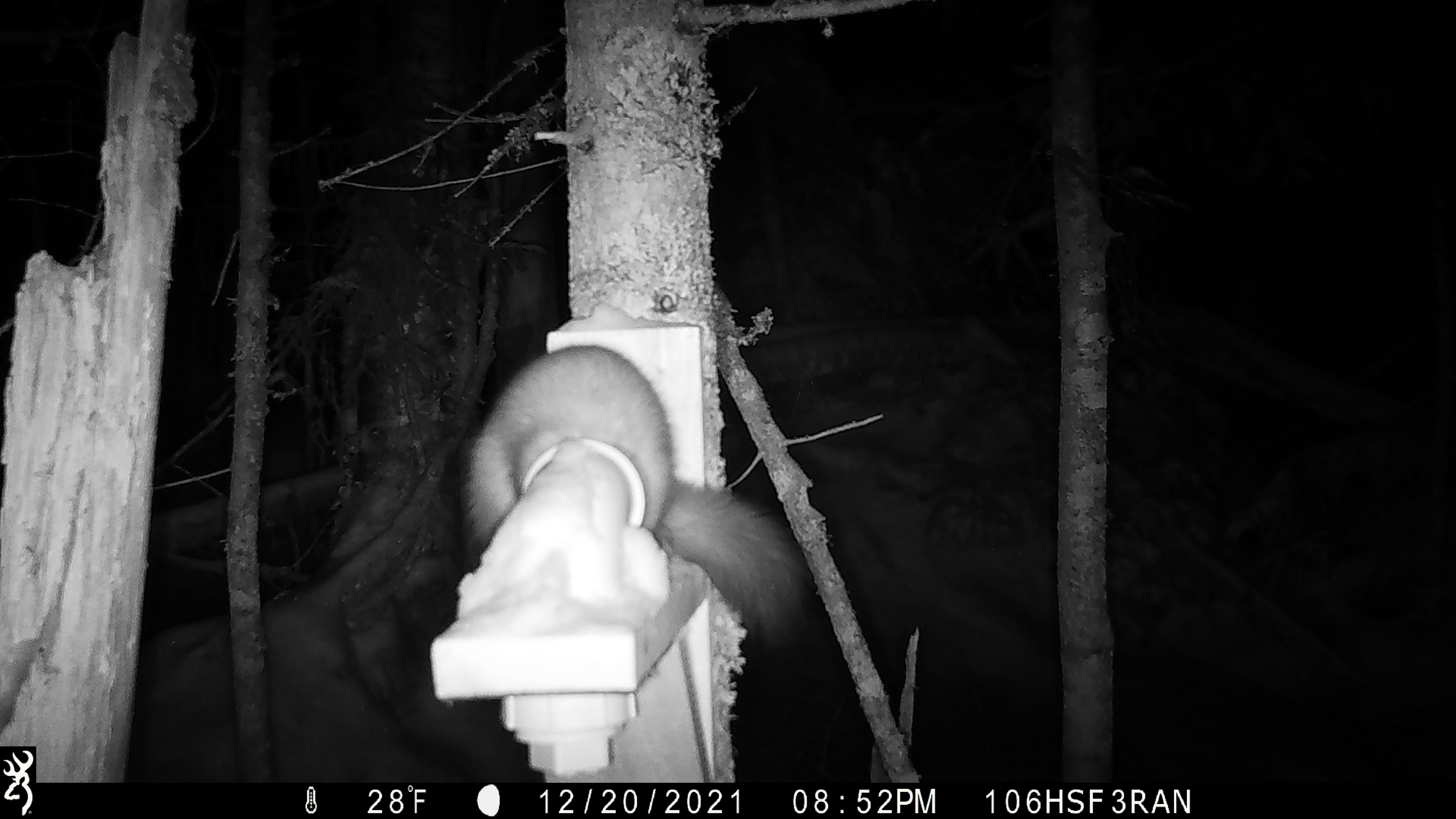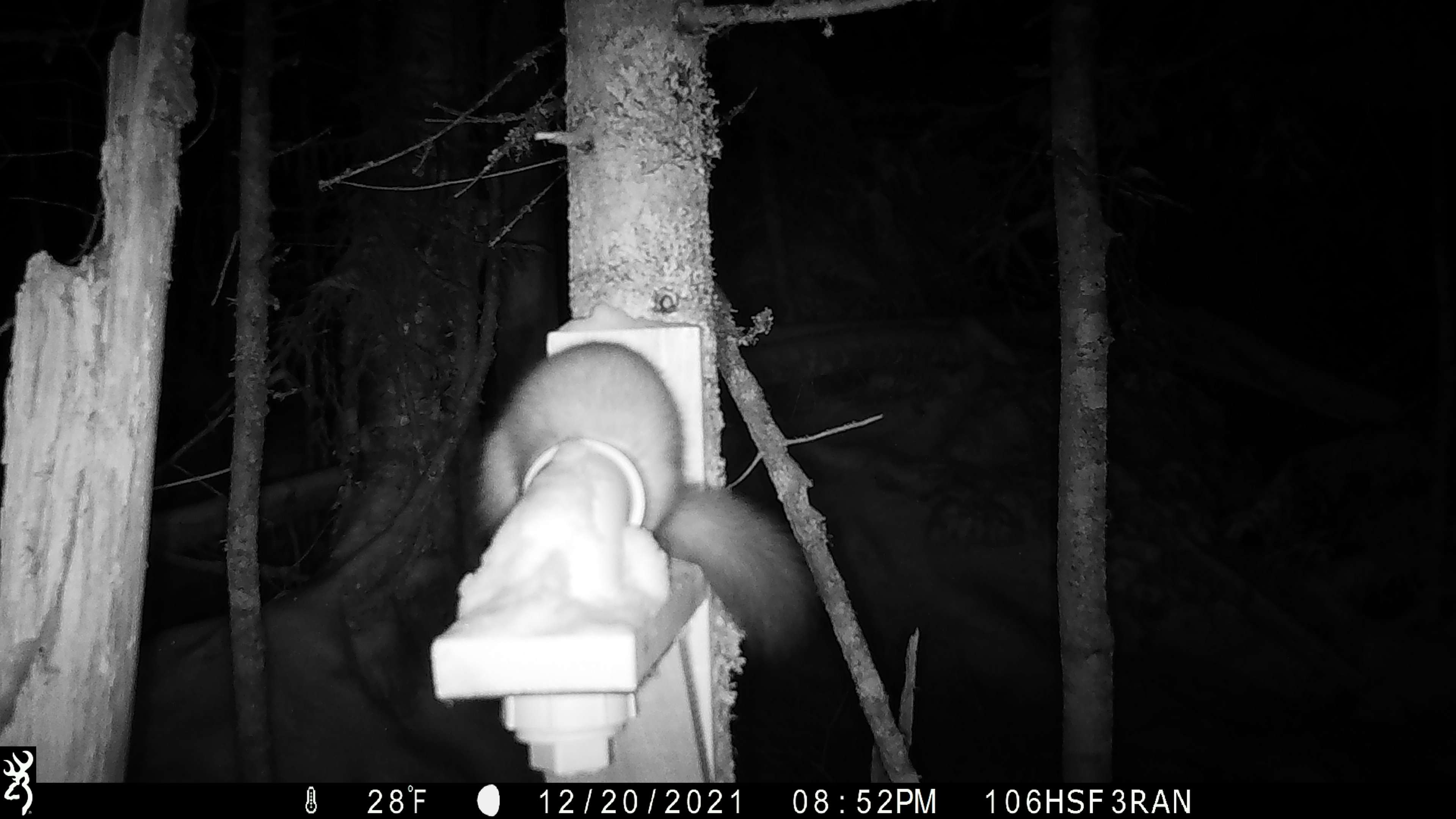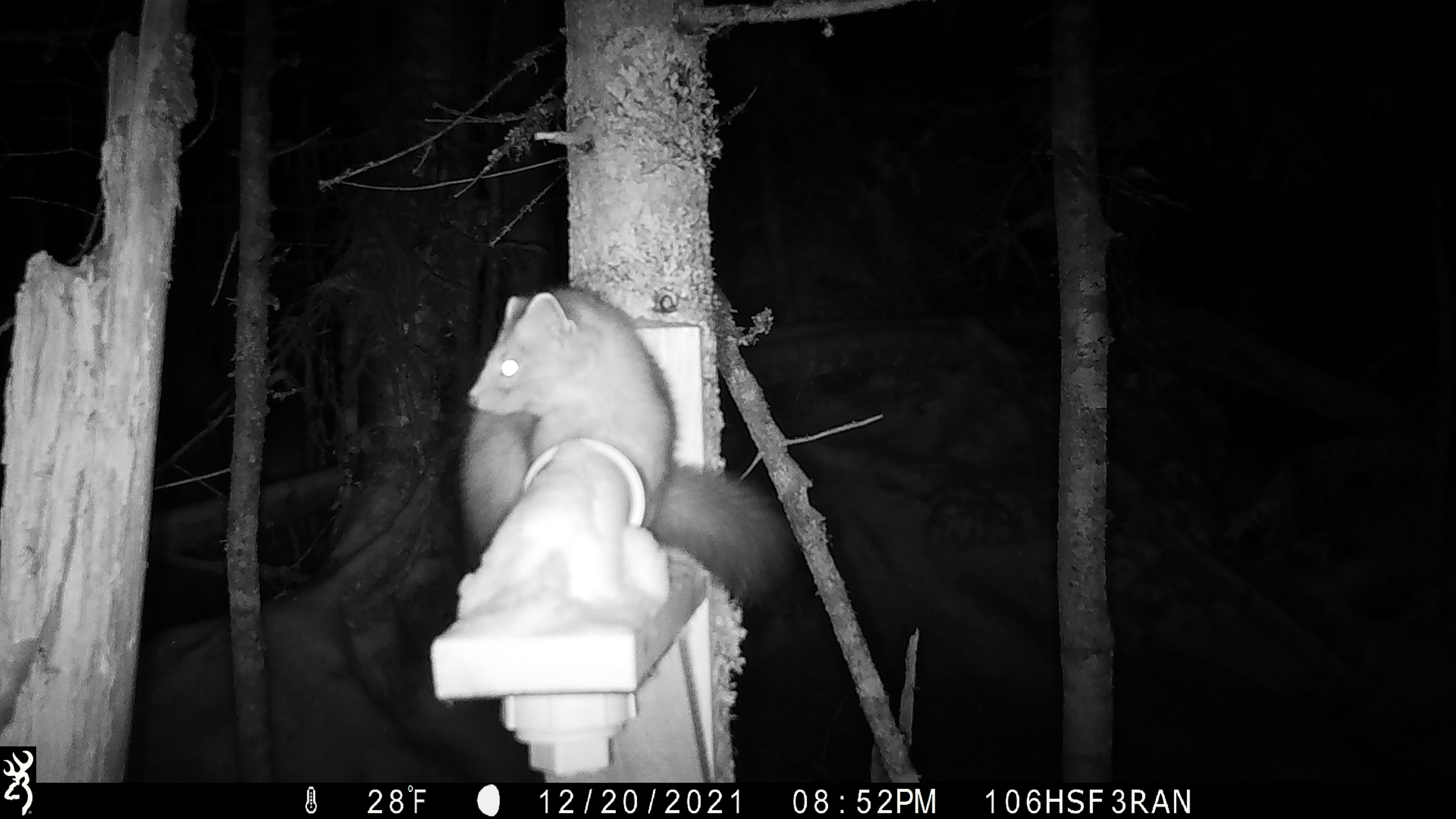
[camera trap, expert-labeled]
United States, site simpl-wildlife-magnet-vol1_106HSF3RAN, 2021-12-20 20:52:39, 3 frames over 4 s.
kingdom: Animalia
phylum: Chordata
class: Mammalia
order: Carnivora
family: Mustelidae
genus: Martes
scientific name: Martes americana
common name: american marten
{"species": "american marten (Martes americana)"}